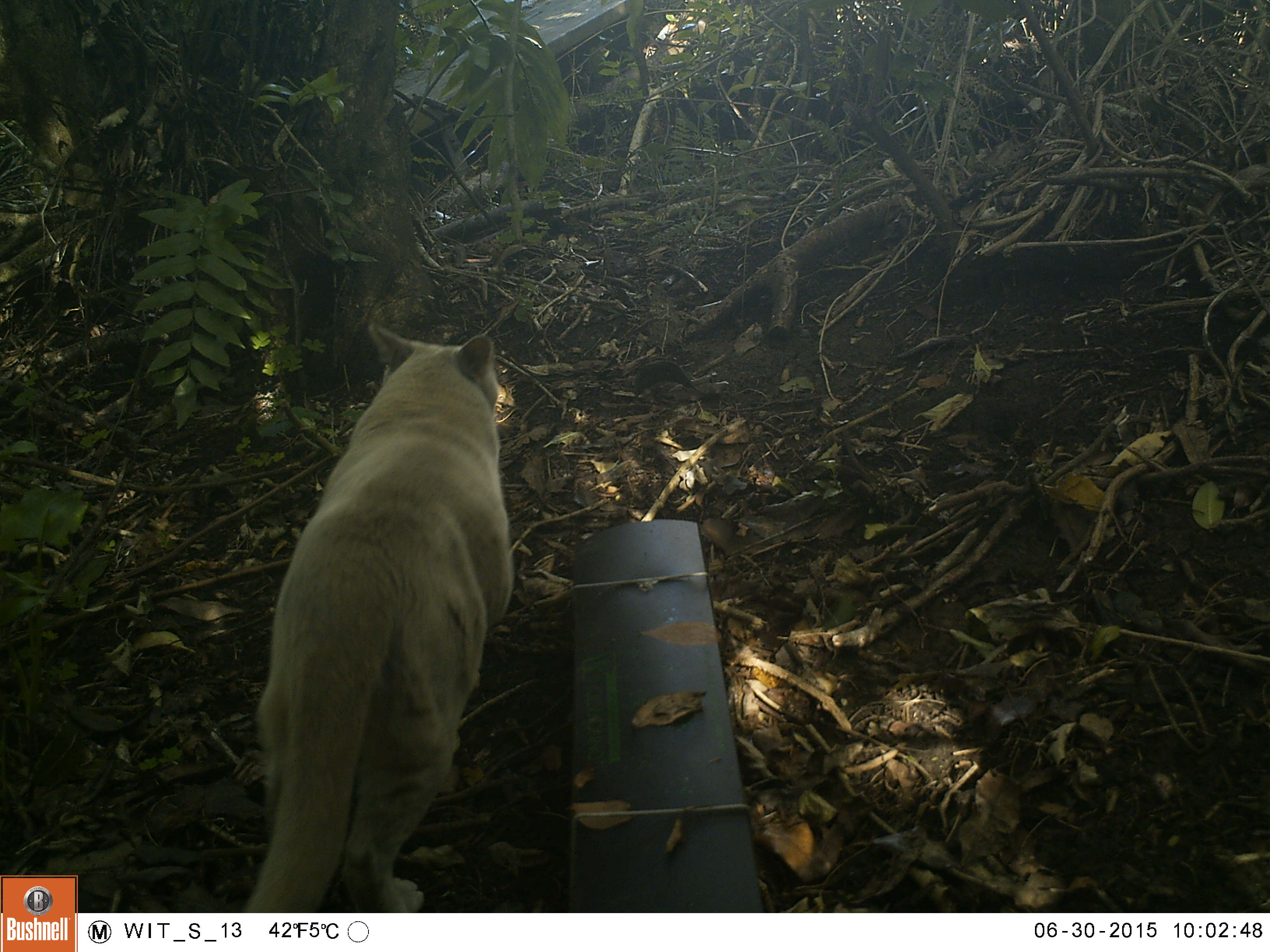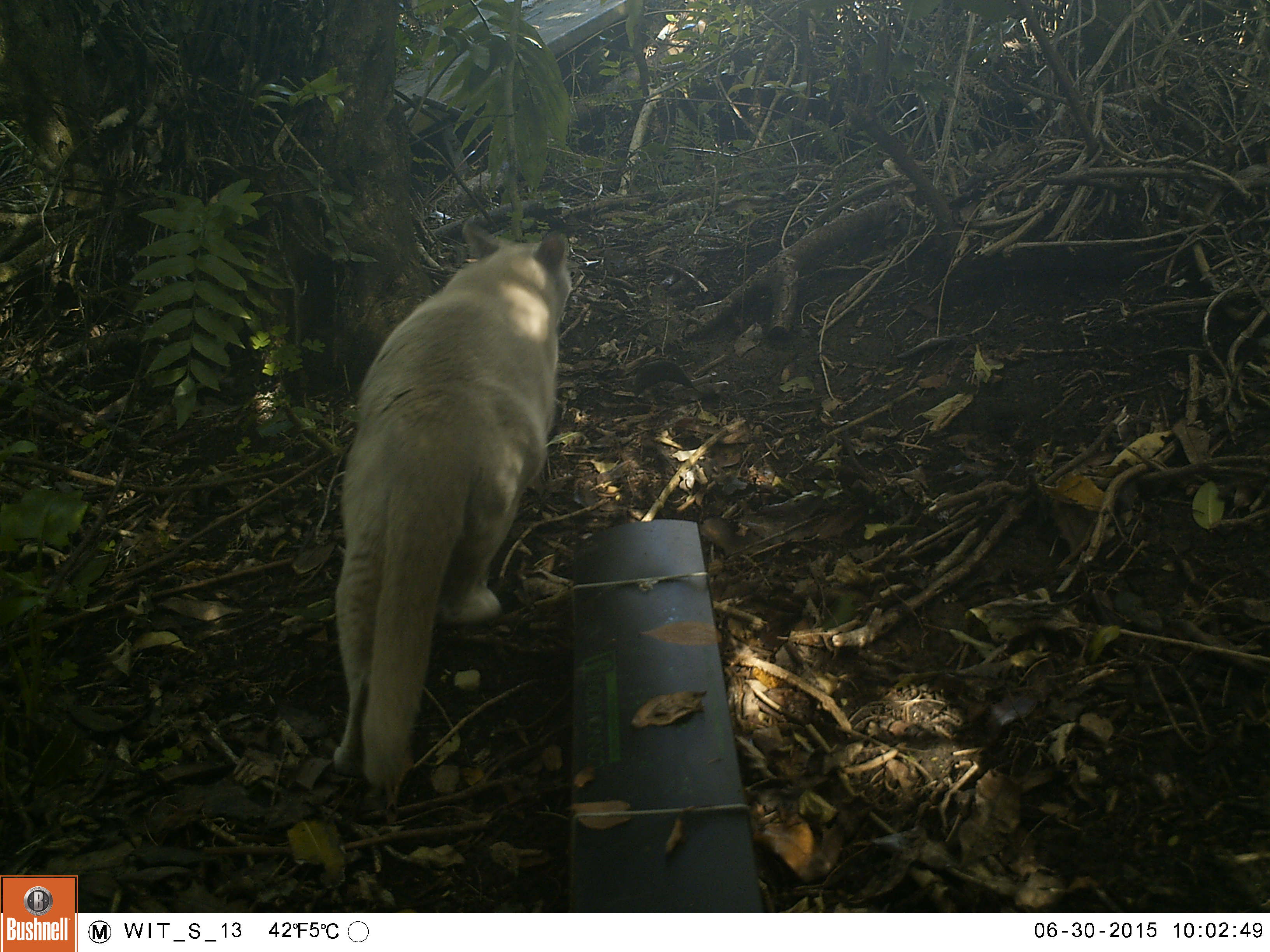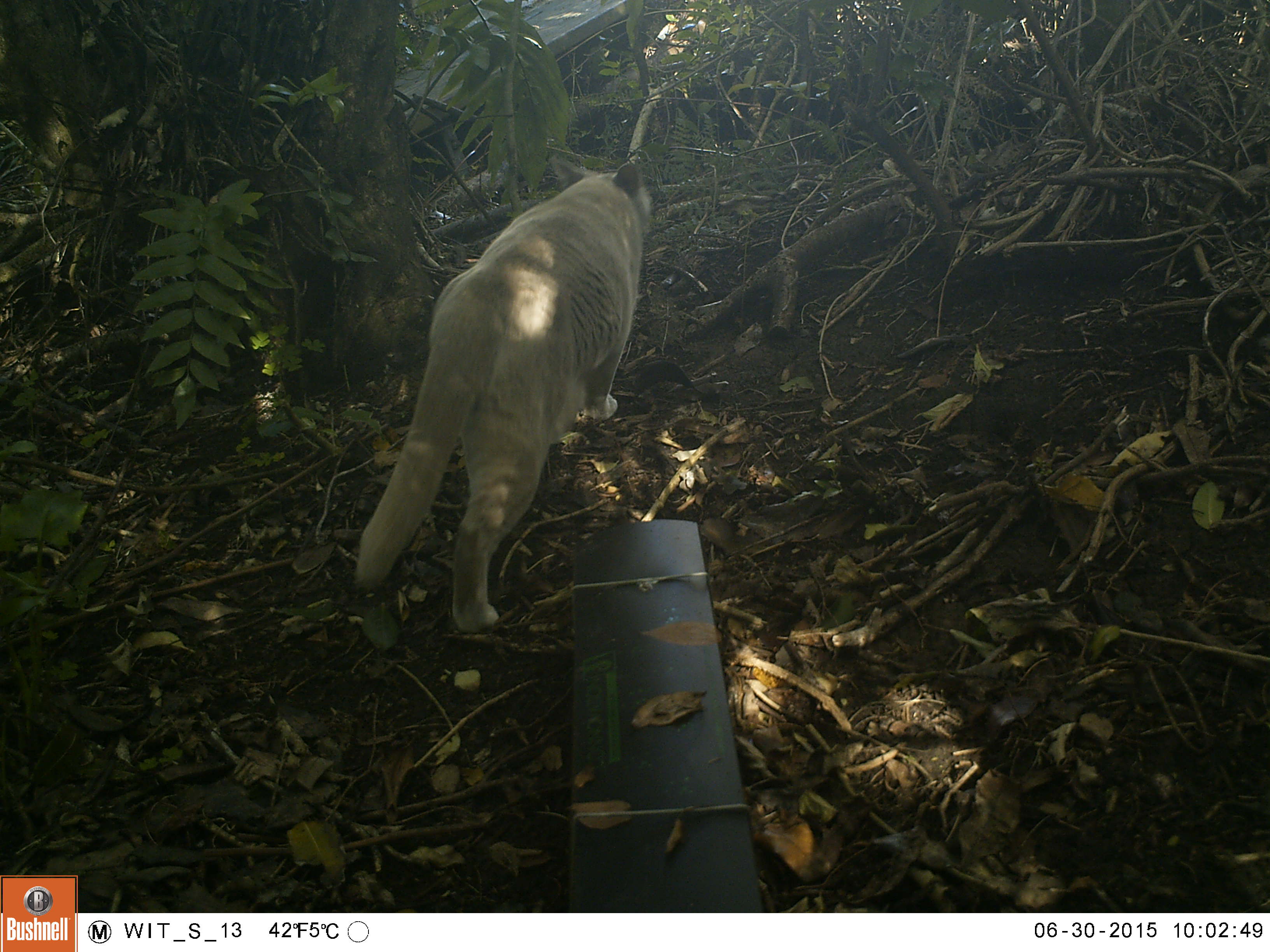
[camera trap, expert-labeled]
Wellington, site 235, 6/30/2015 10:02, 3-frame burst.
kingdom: Animalia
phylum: Chordata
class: Mammalia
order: Carnivora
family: Felidae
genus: Felis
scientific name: Felis catus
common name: cat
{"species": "cat (Felis catus)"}